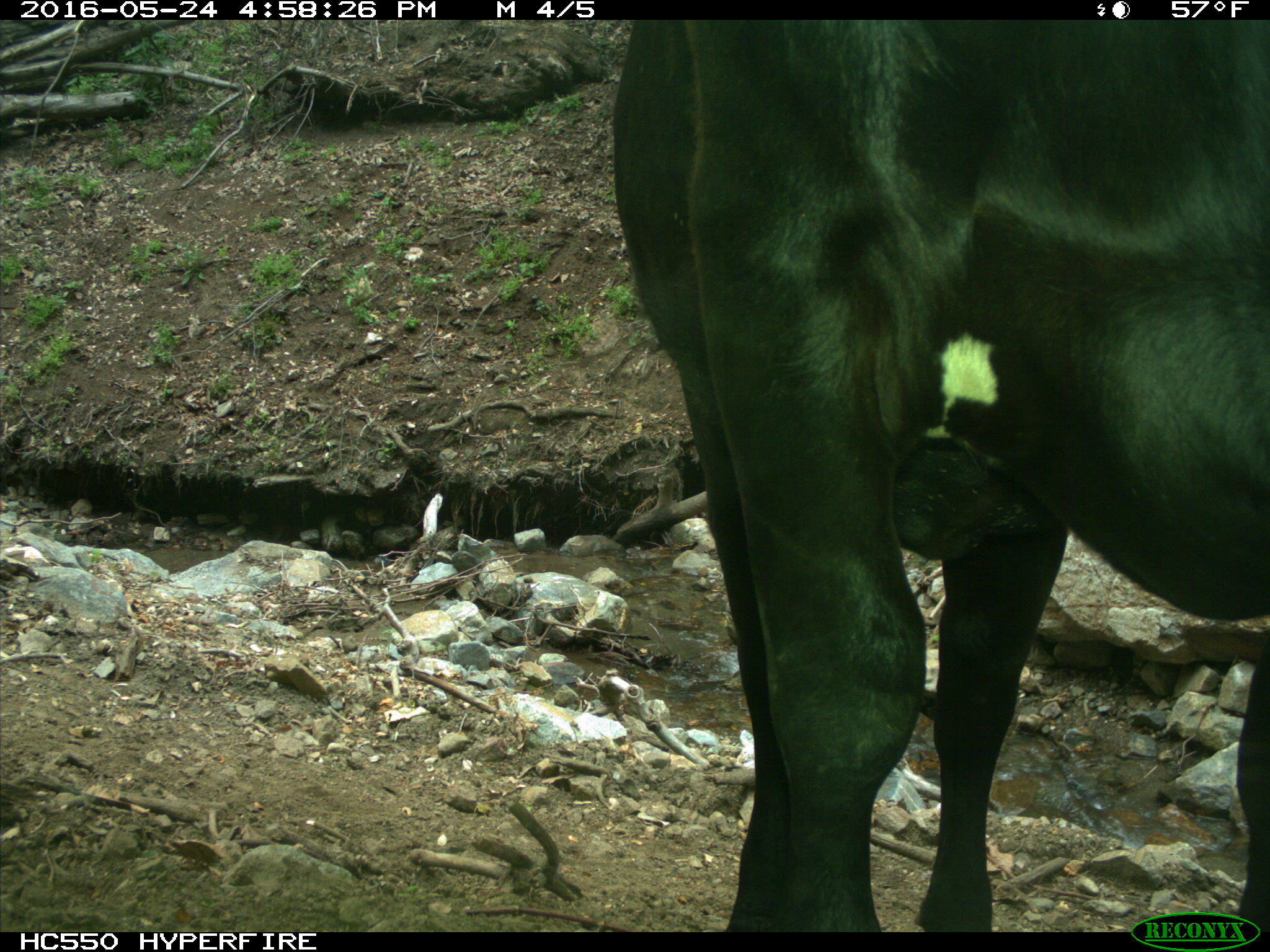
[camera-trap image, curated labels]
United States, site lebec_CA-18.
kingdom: Animalia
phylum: Chordata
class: Mammalia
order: Artiodactyla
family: Bovidae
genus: Bos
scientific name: Bos taurus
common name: domestic cow